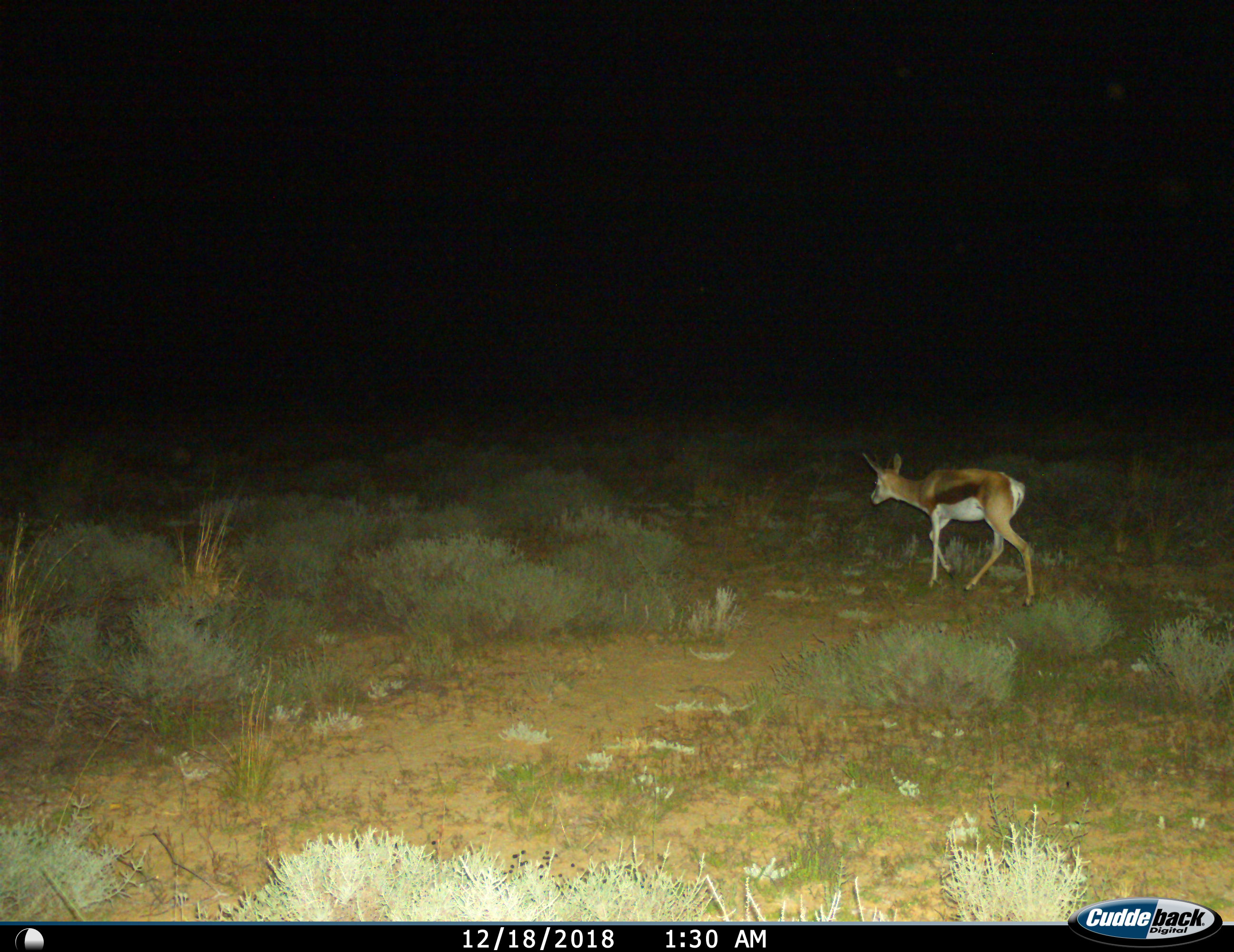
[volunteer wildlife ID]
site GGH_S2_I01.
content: unidentified animal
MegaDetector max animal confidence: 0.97